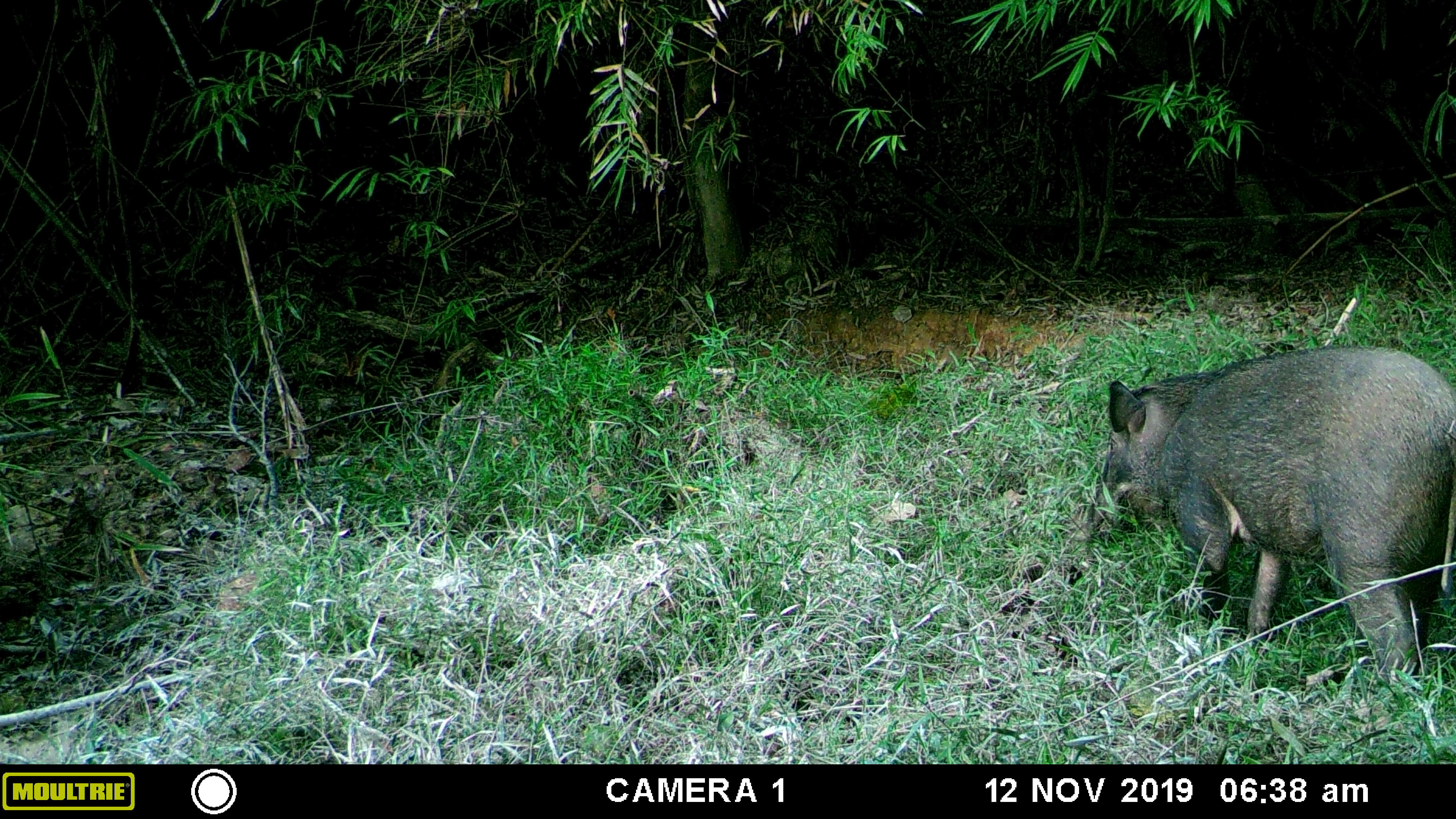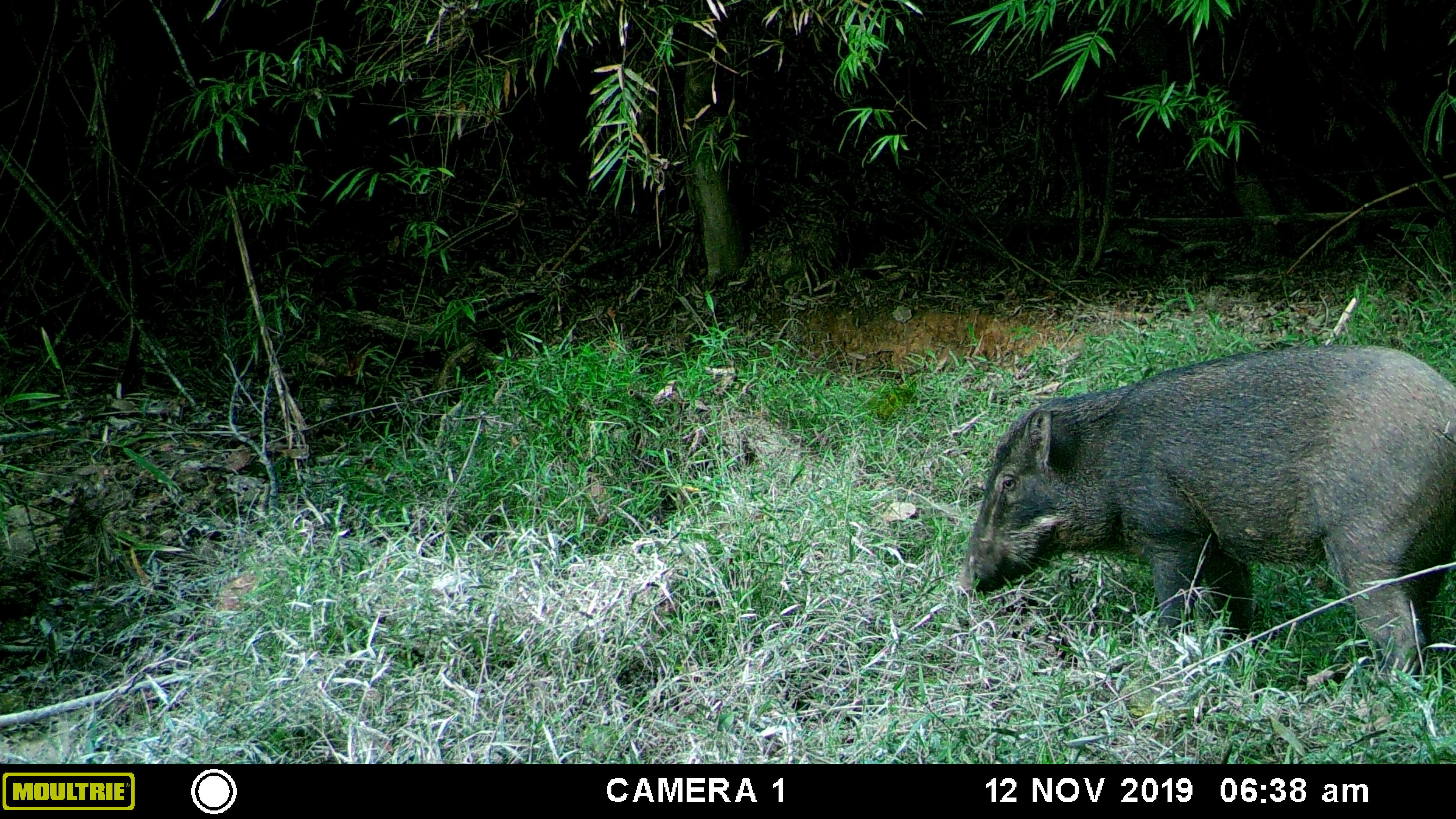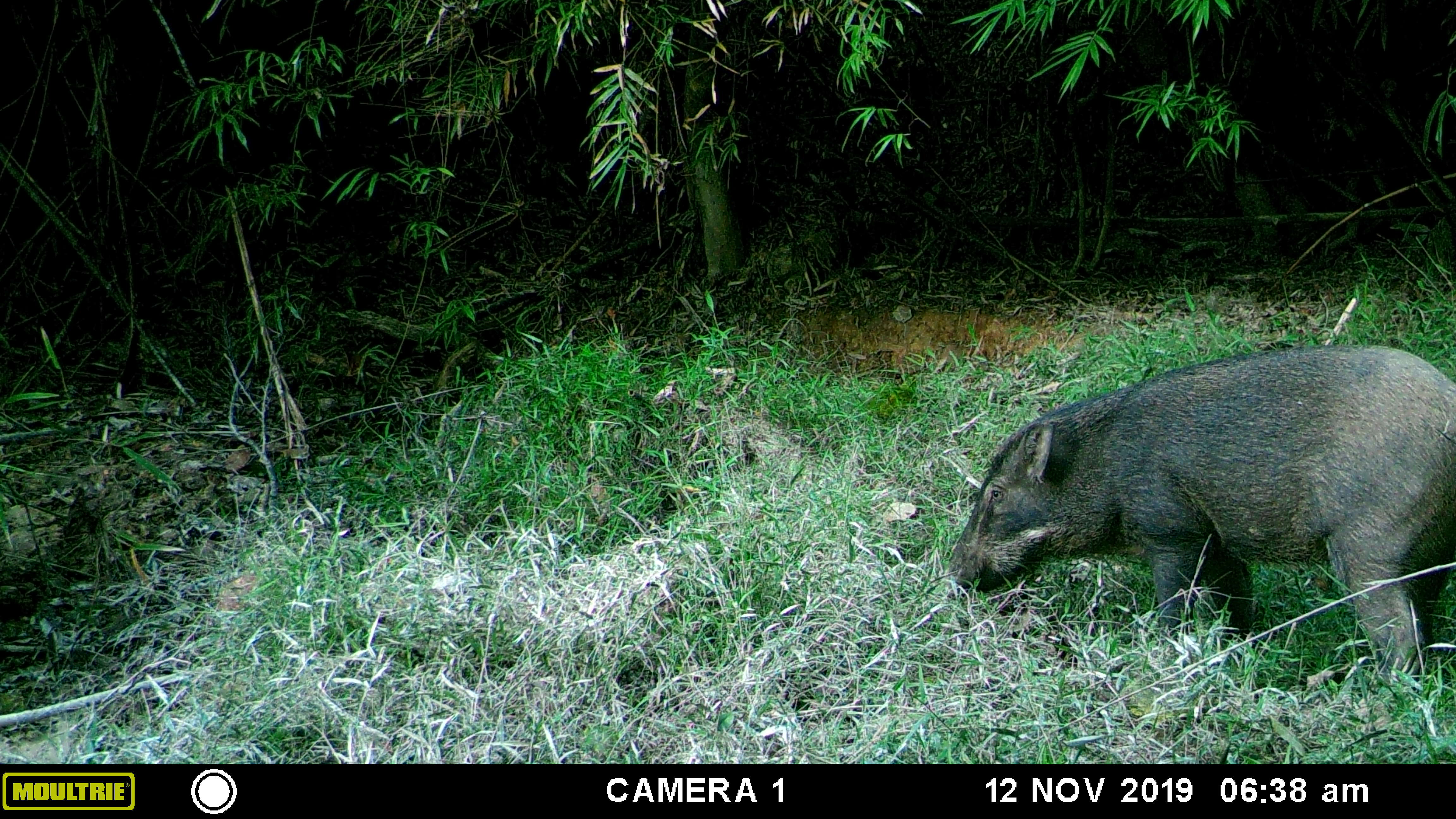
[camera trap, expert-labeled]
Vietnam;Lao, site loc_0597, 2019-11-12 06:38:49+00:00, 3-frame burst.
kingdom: Animalia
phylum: Chordata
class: Mammalia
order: Artiodactyla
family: Suidae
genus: Sus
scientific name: Sus scrofa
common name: eurasian wild pig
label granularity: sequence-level